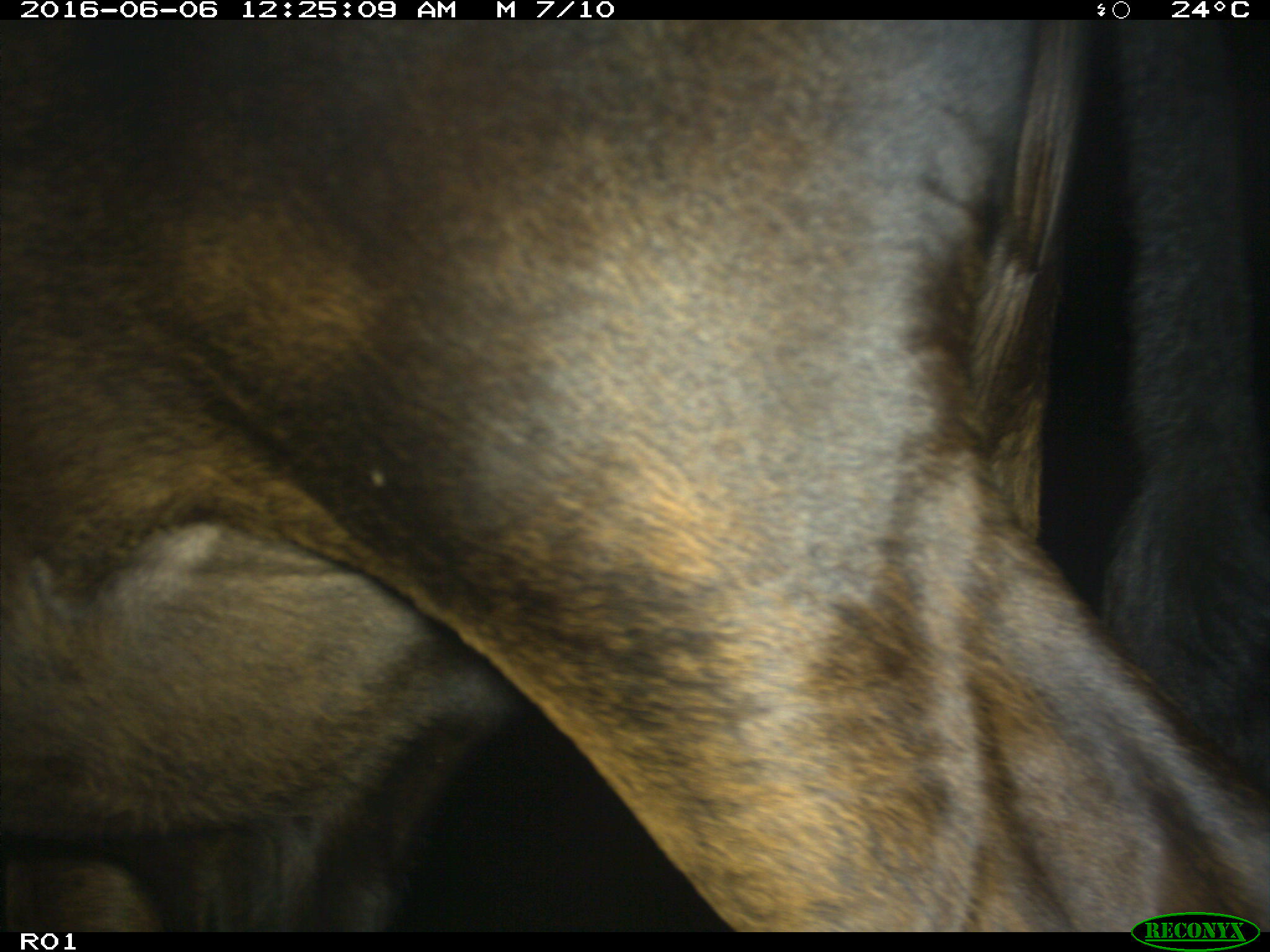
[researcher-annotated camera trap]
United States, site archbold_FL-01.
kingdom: Animalia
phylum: Chordata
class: Mammalia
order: Artiodactyla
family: Bovidae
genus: Bos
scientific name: Bos taurus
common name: domestic cow